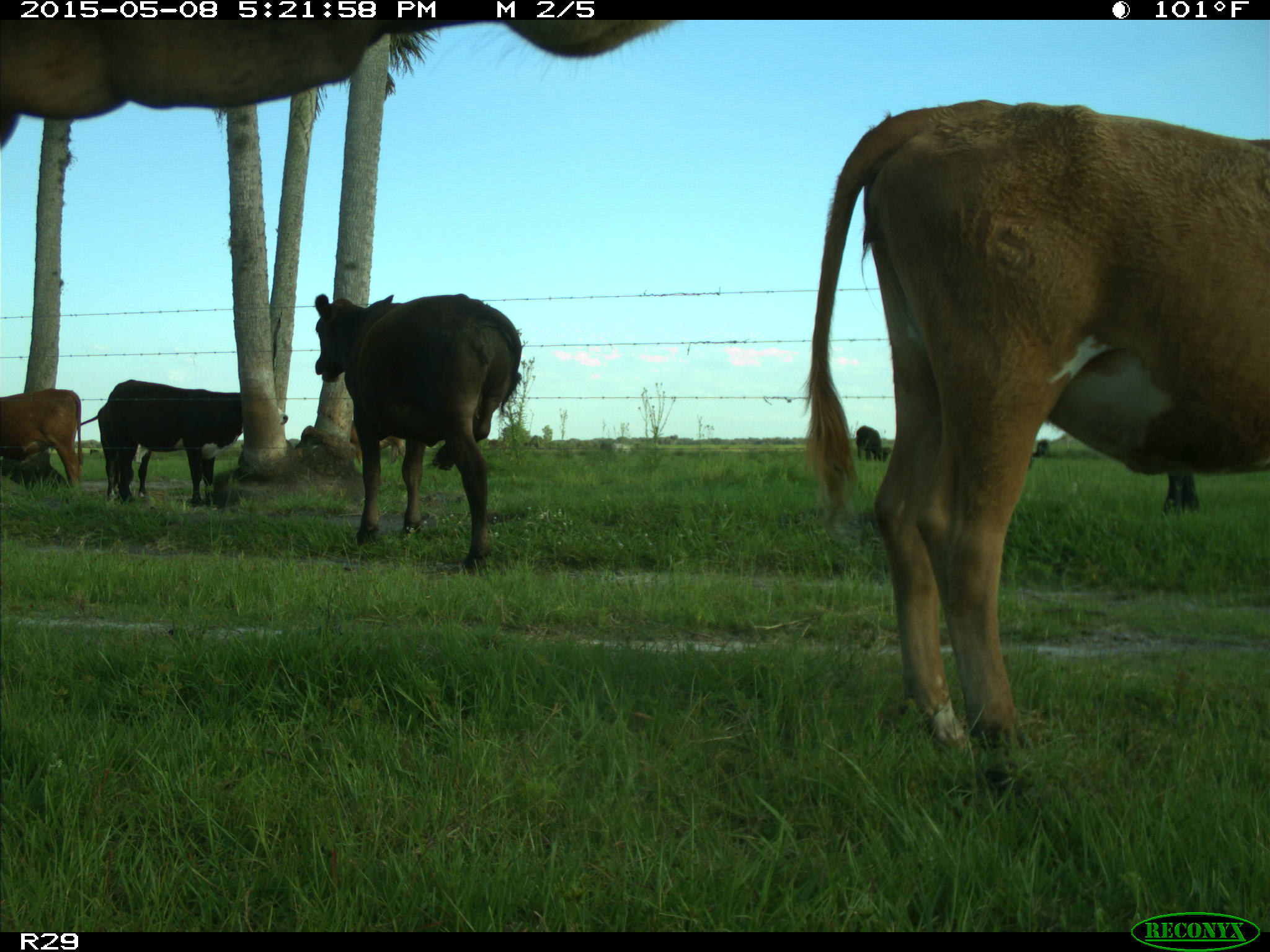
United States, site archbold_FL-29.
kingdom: Animalia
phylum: Chordata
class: Mammalia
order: Artiodactyla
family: Bovidae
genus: Bos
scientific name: Bos taurus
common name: domestic cow